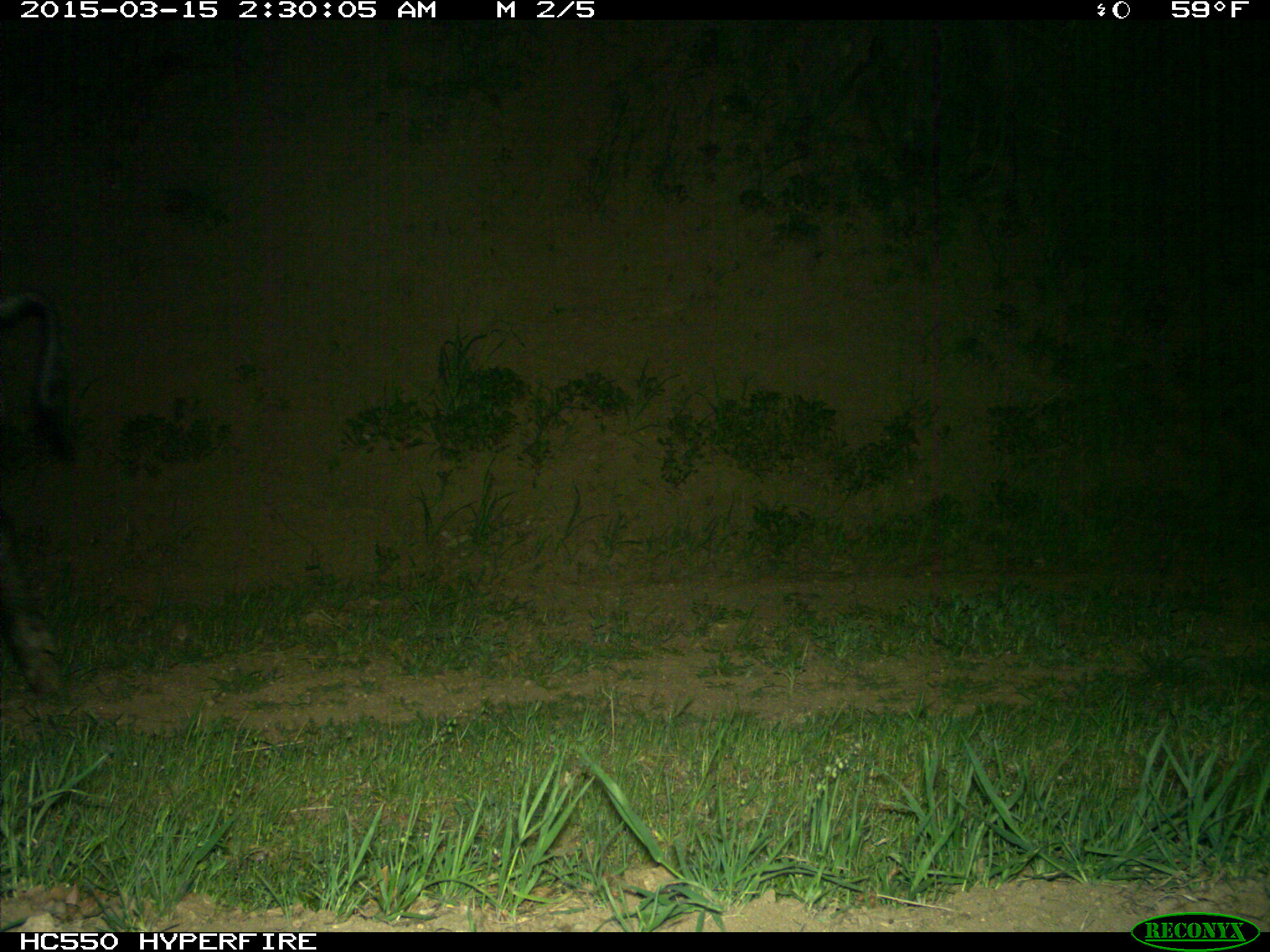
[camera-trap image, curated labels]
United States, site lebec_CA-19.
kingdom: Animalia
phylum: Chordata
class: Mammalia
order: Artiodactyla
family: Suidae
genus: Sus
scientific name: Sus scrofa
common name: wild boar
Sus scrofa (wild boar).